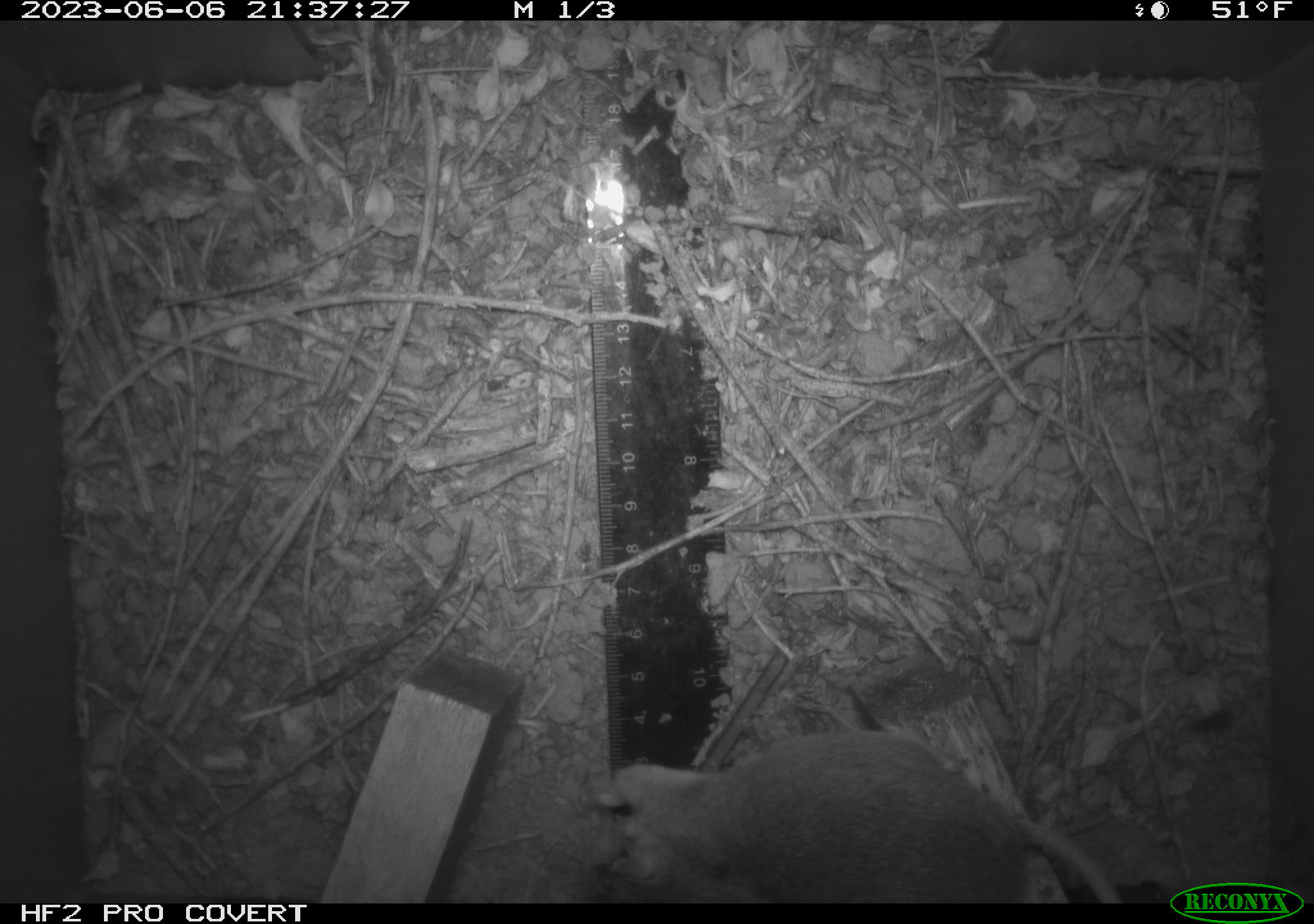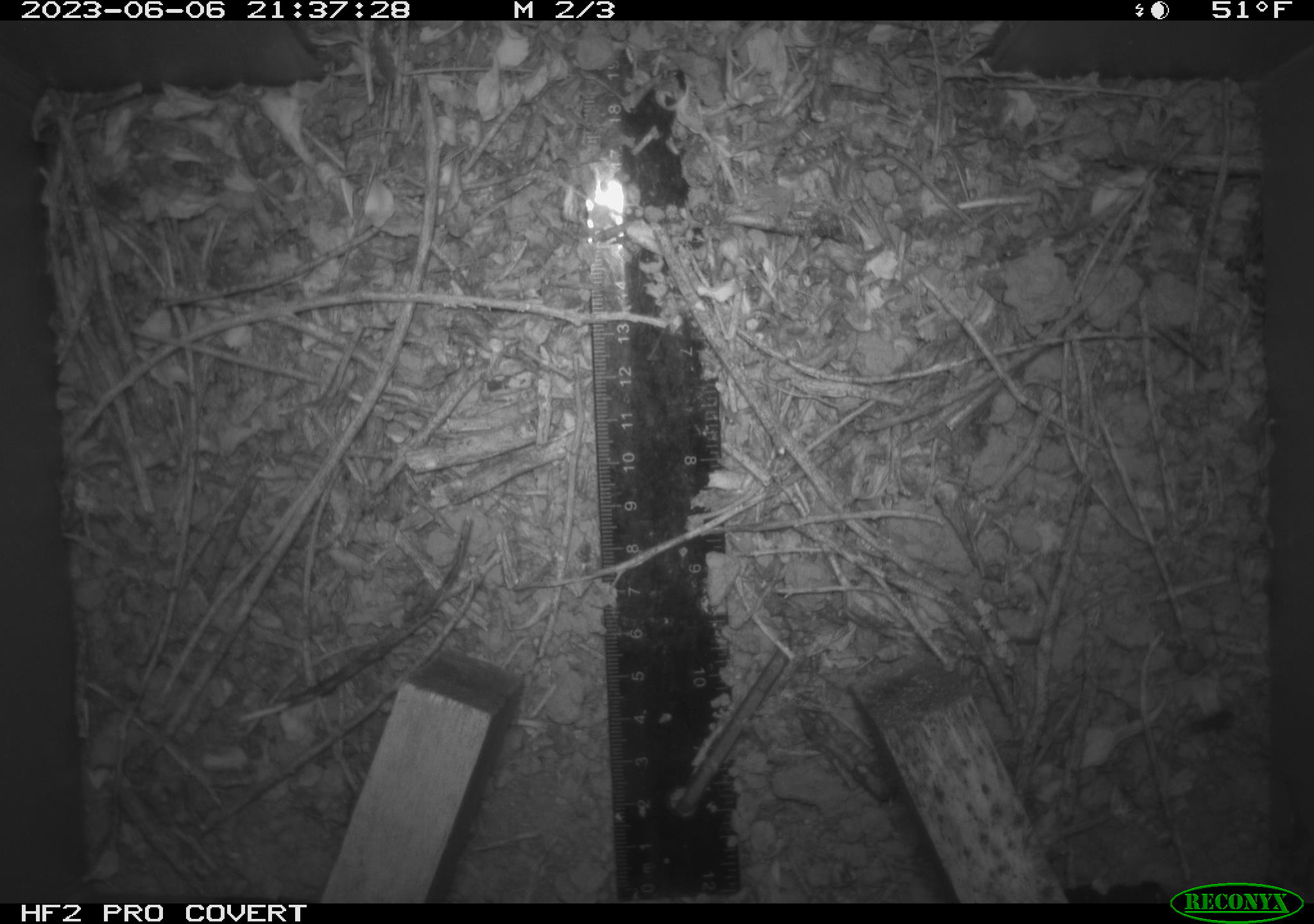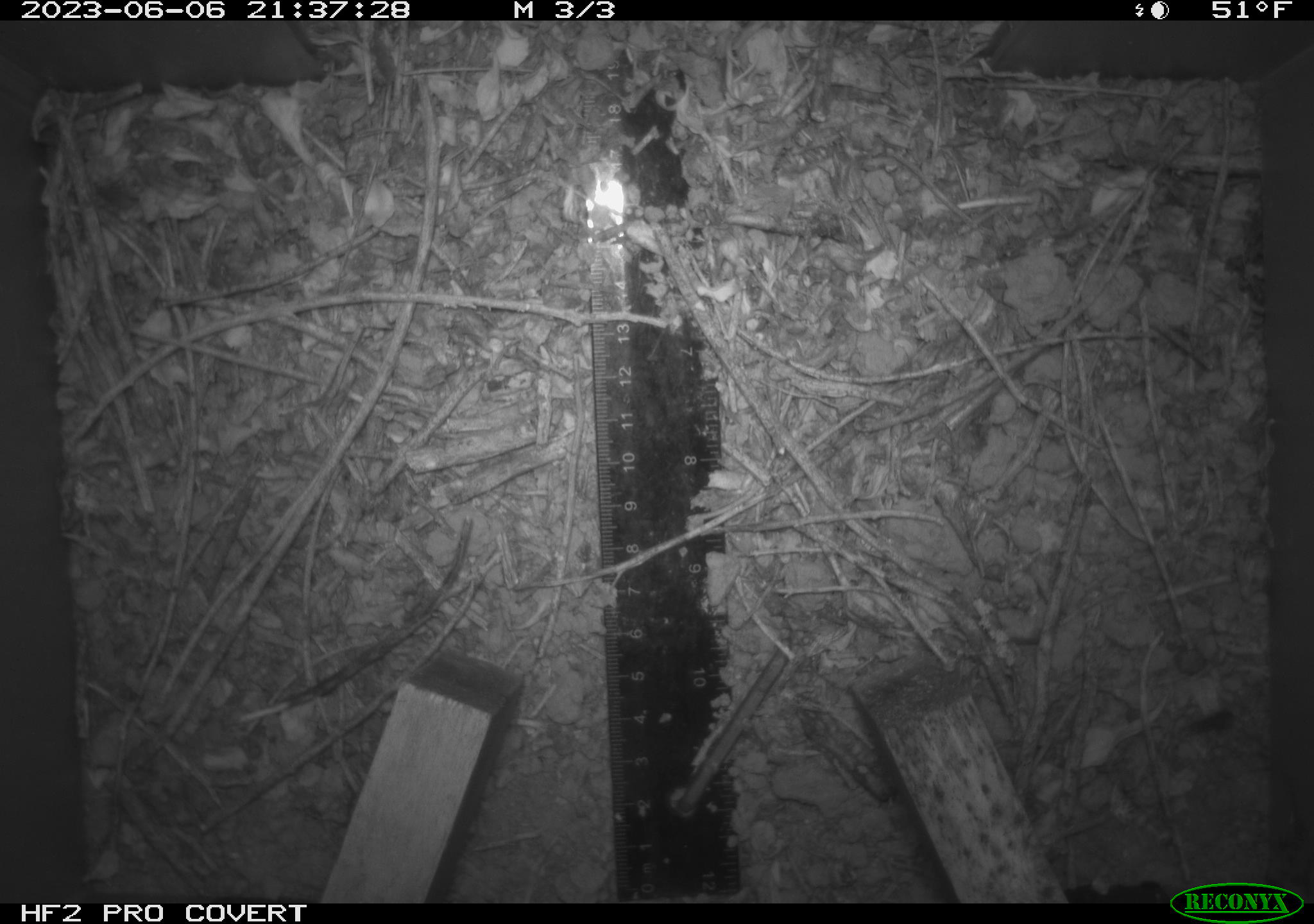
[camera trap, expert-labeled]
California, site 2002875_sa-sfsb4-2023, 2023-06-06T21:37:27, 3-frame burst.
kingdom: Animalia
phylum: Chordata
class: Mammalia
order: Rodentia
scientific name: Rodentia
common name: mouse species